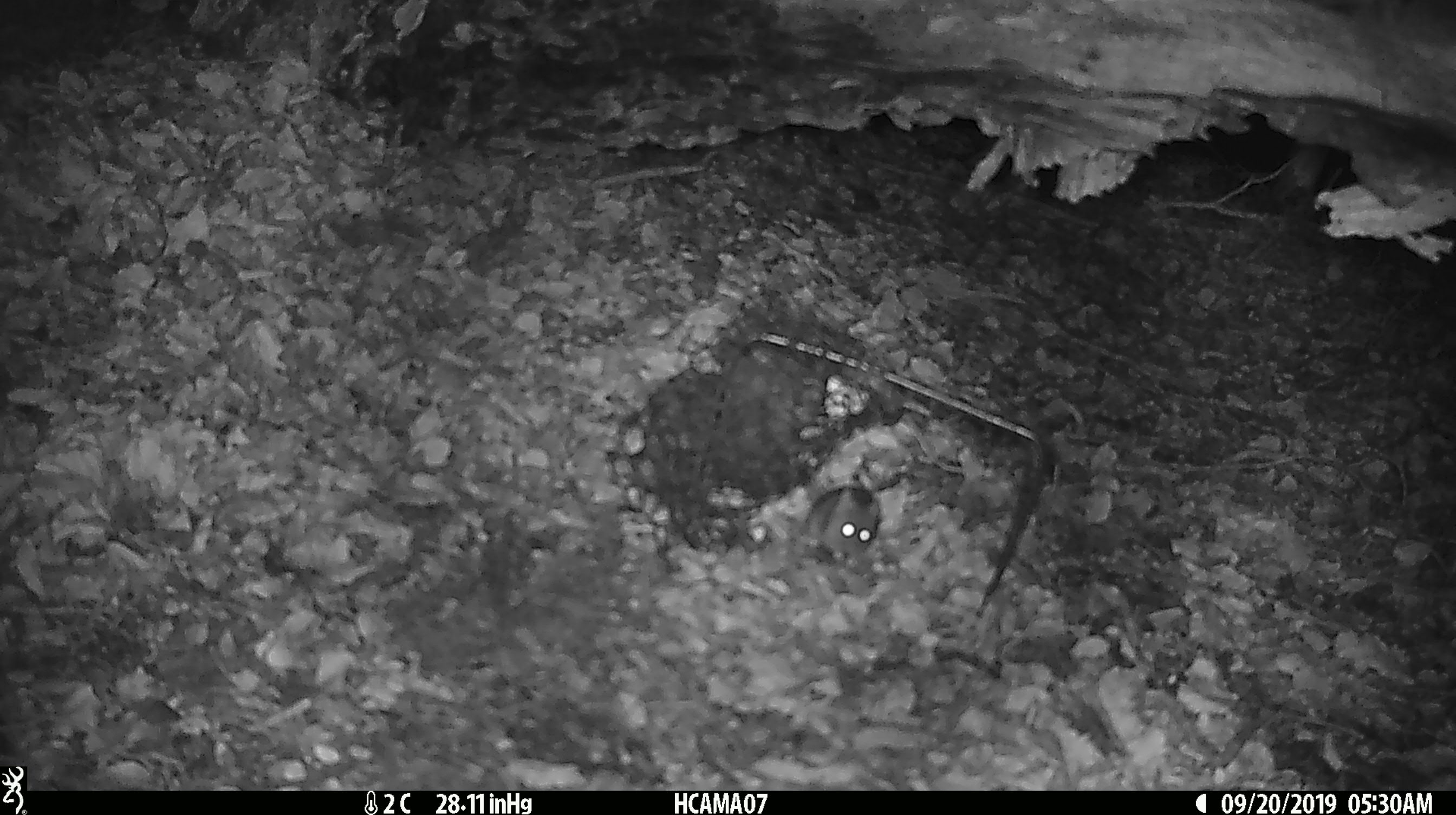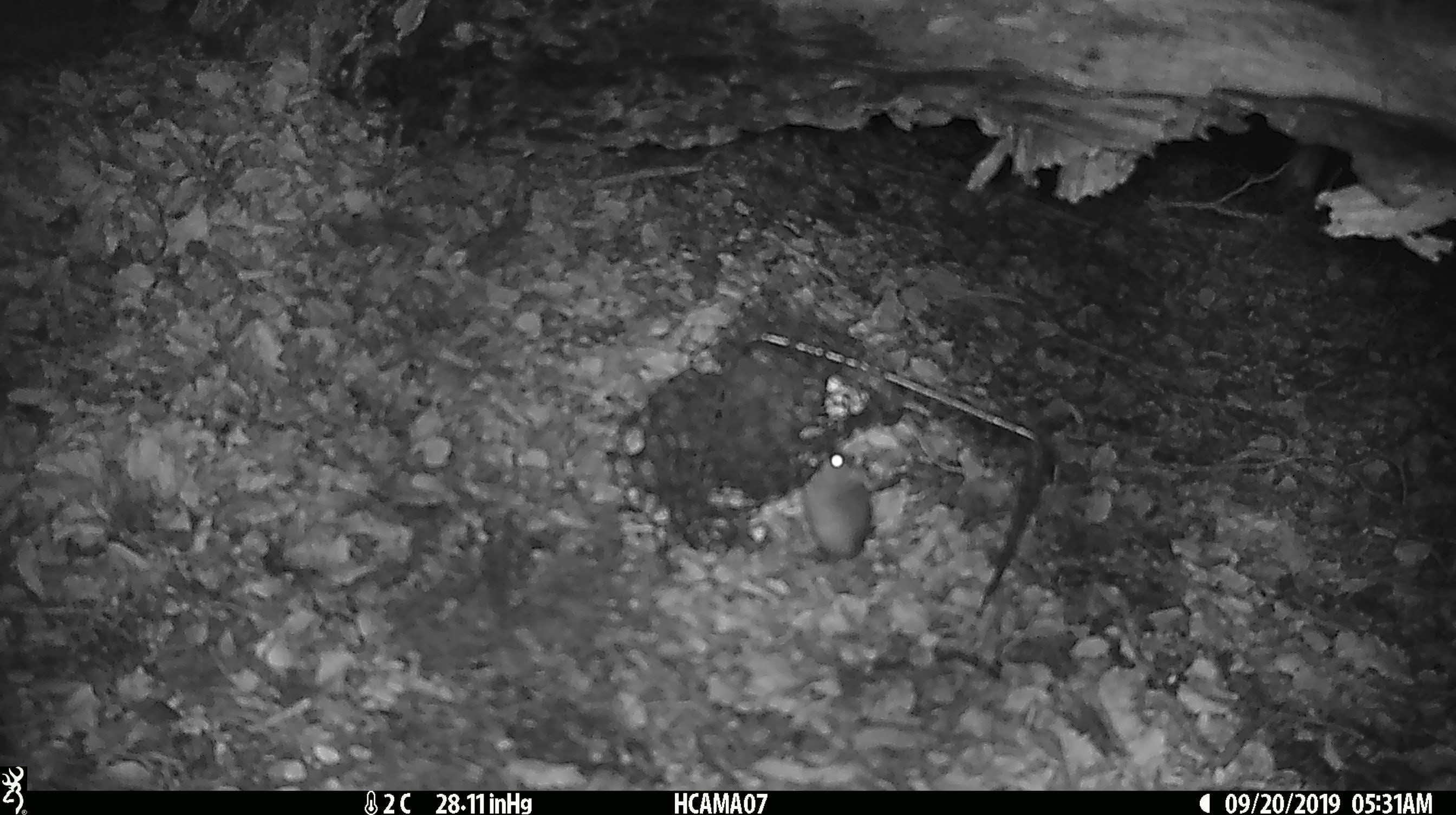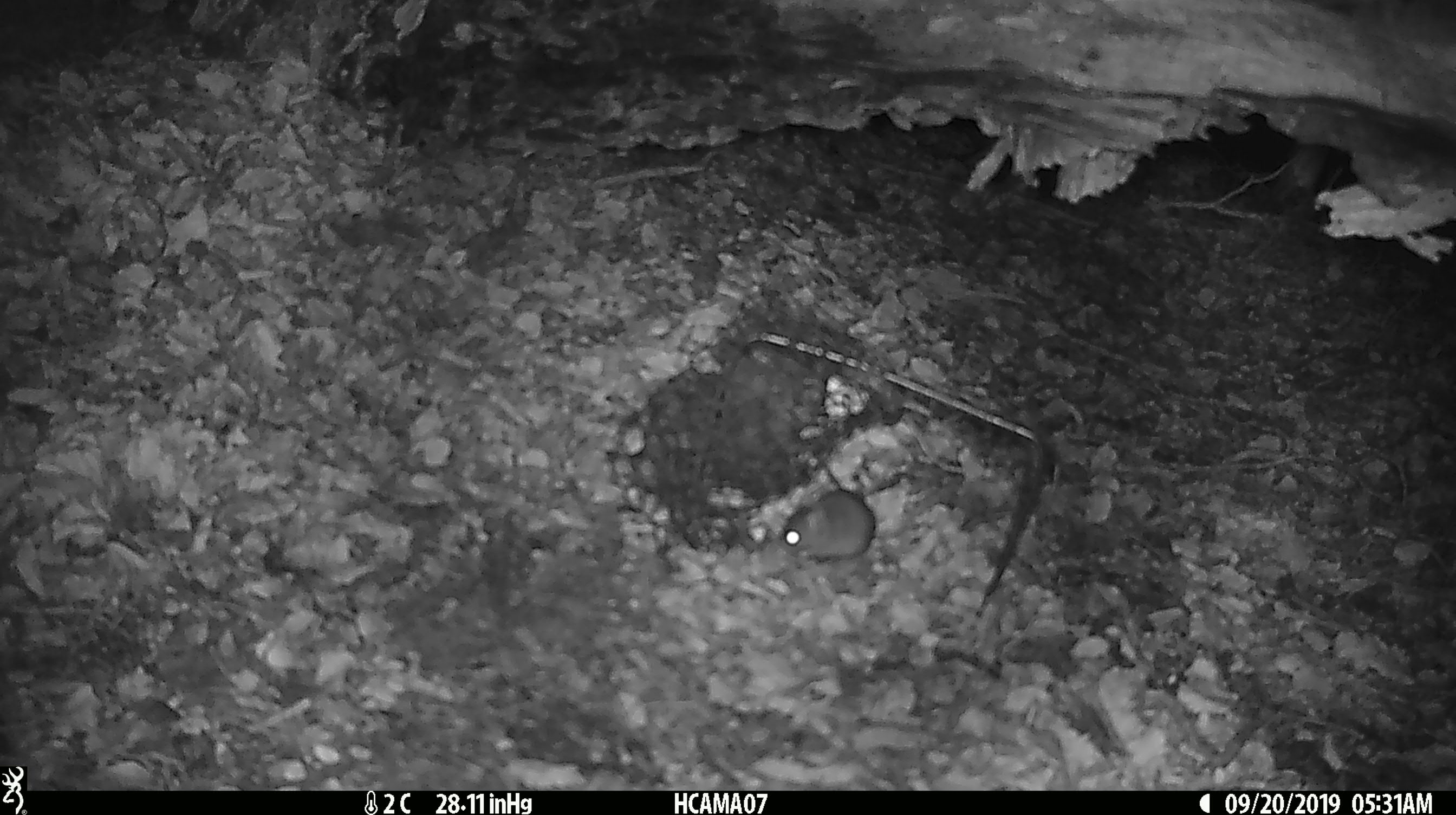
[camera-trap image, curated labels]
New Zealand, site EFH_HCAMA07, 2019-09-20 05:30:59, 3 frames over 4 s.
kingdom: Animalia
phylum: Chordata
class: Mammalia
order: Rodentia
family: Muridae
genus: Mus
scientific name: Mus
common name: mouse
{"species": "mouse (Mus)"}